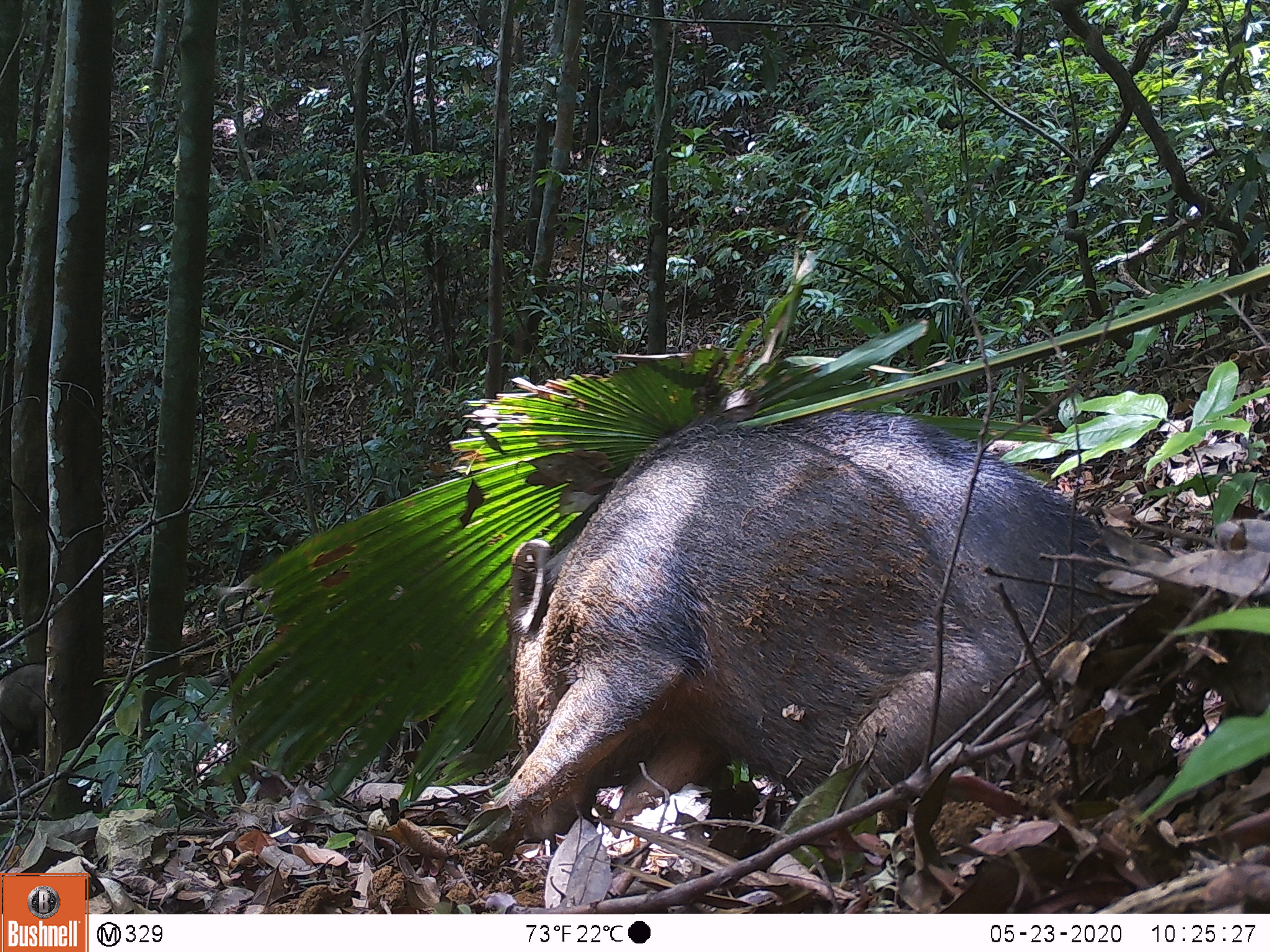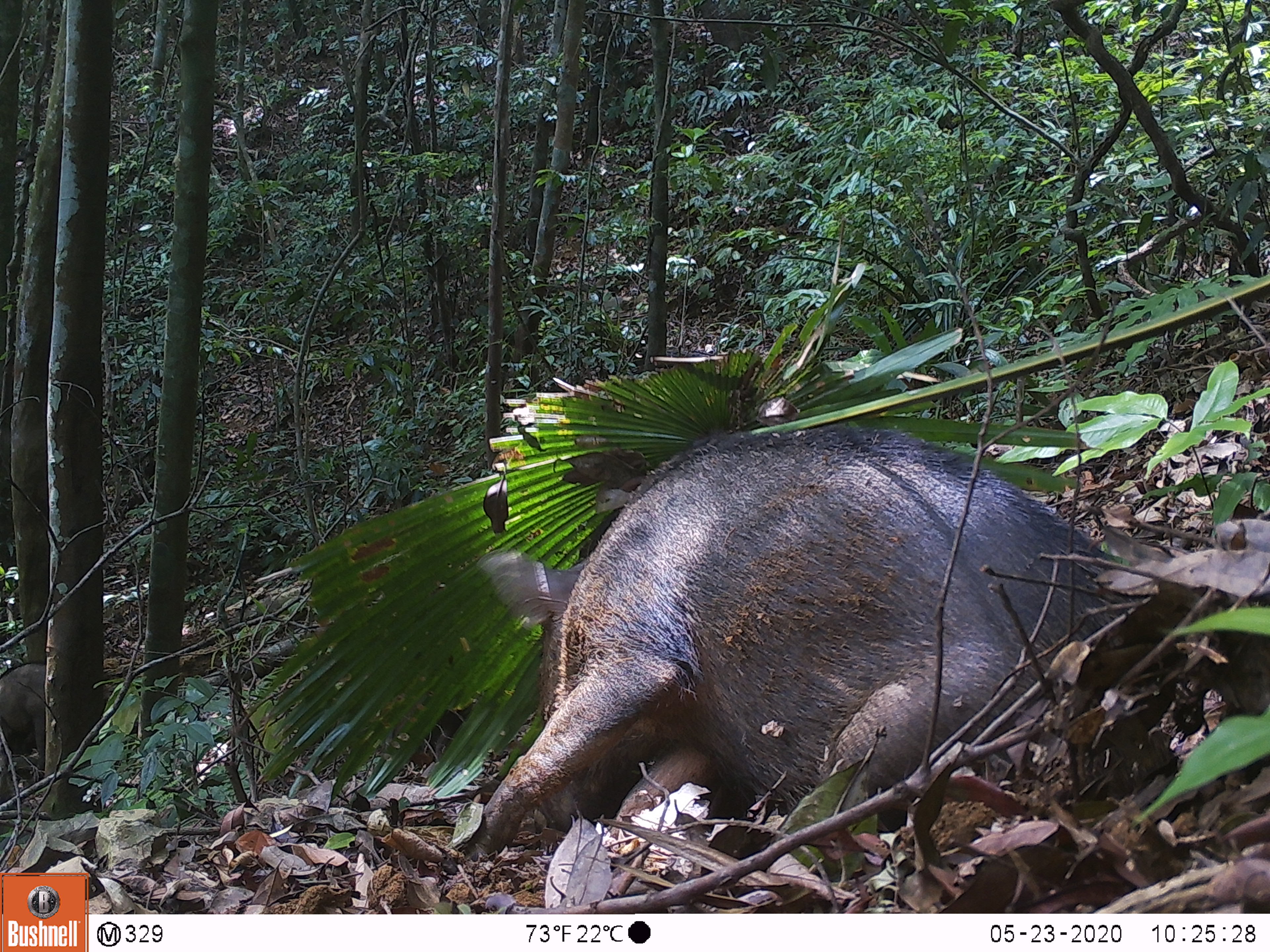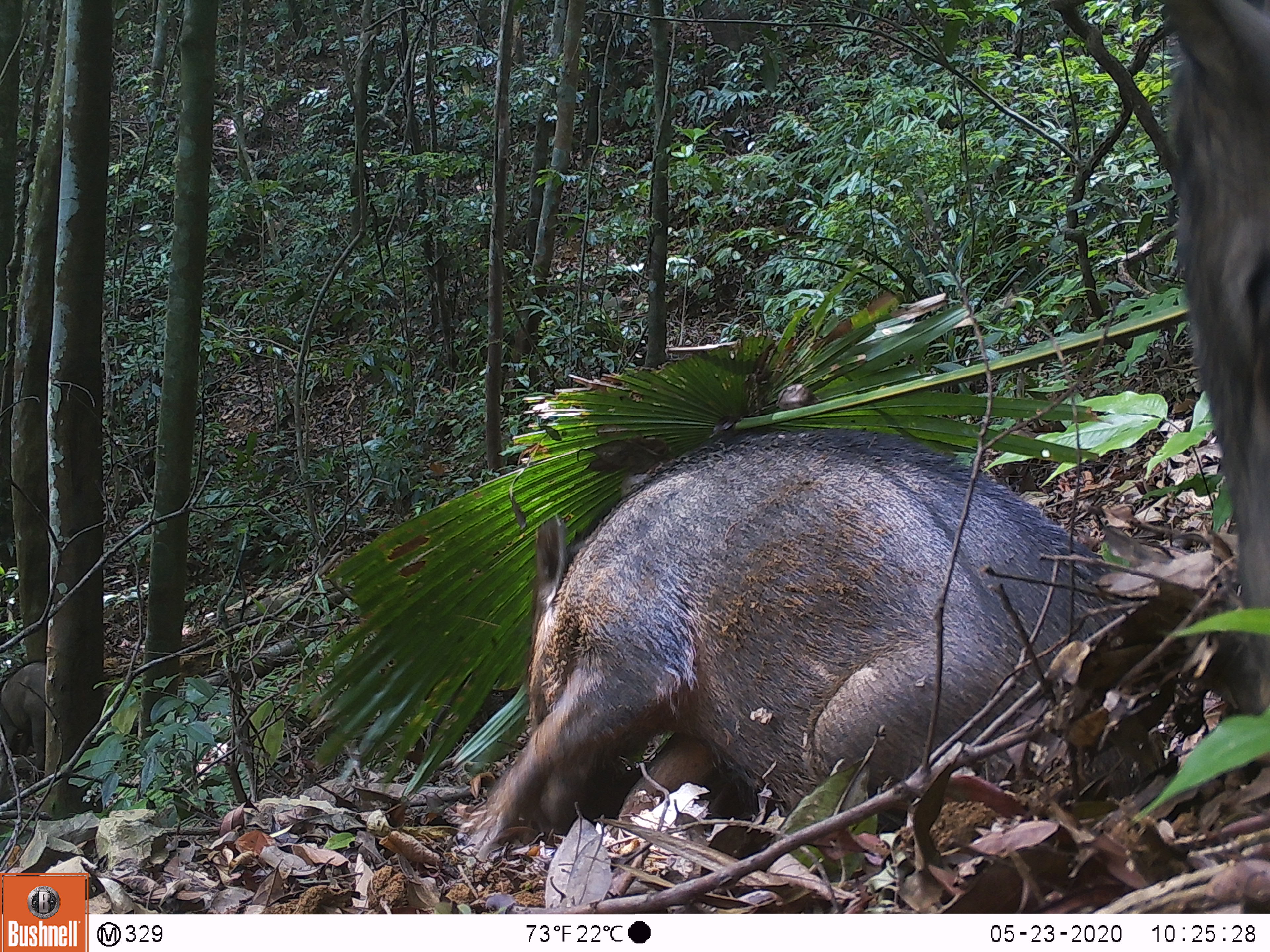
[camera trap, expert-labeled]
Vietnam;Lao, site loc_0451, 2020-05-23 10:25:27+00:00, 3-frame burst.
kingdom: Animalia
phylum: Chordata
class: Mammalia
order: Artiodactyla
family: Suidae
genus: Sus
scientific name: Sus scrofa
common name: eurasian wild pig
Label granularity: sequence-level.